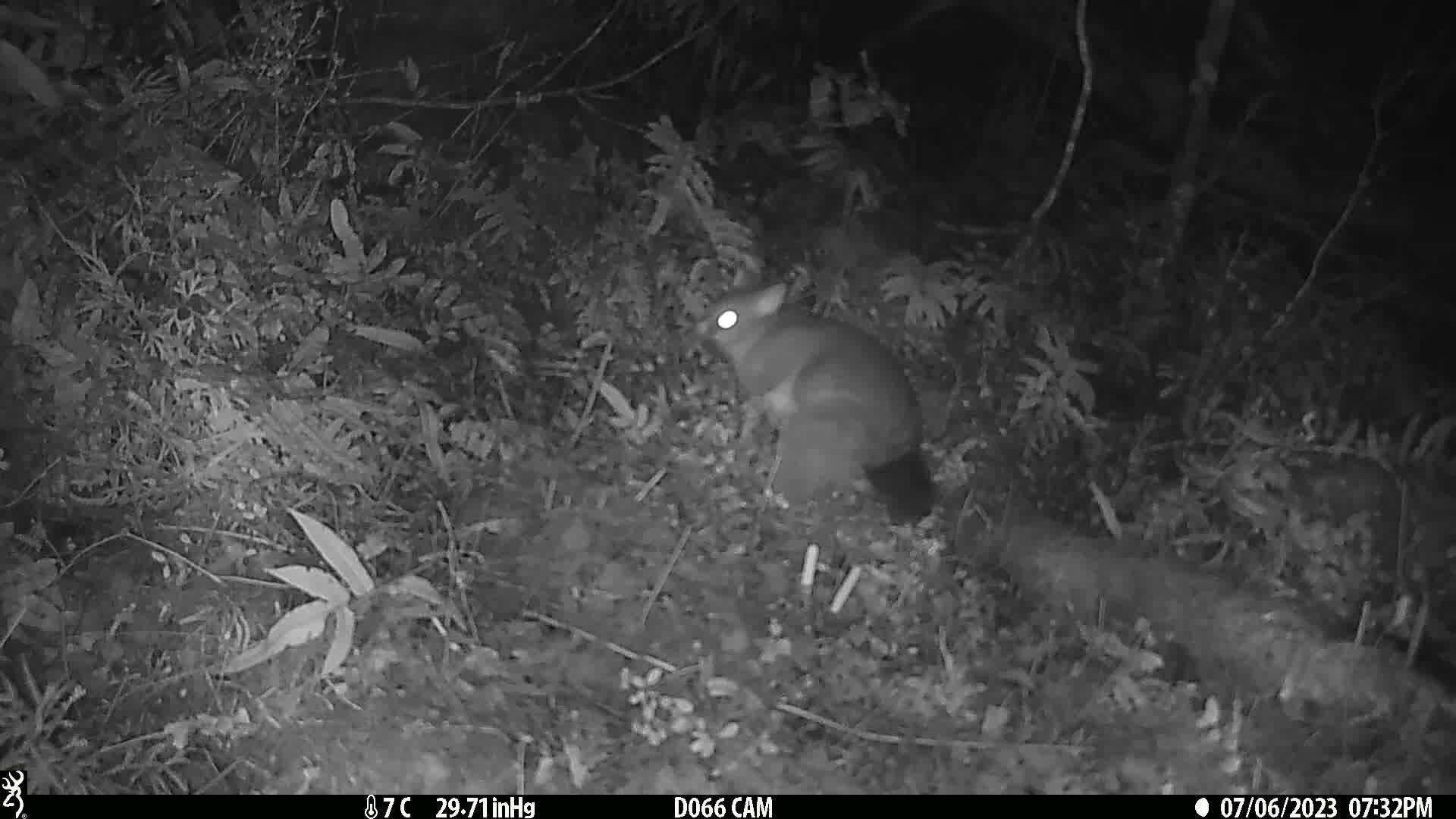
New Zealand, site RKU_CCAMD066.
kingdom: Animalia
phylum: Chordata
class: Mammalia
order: Diprotodontia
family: Phalangeridae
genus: Trichosurus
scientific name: Trichosurus vulpecula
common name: common brushtail possum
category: possum